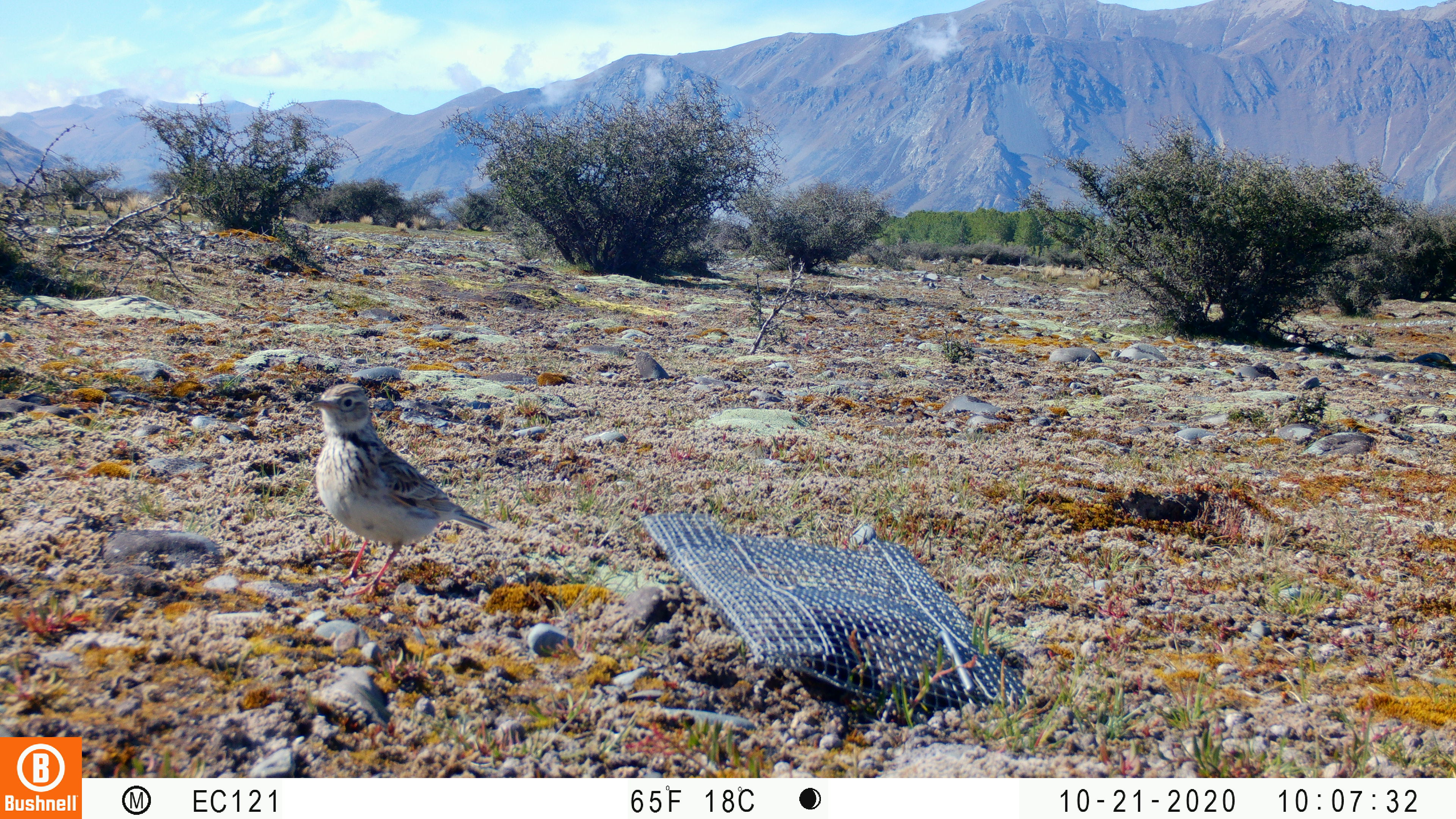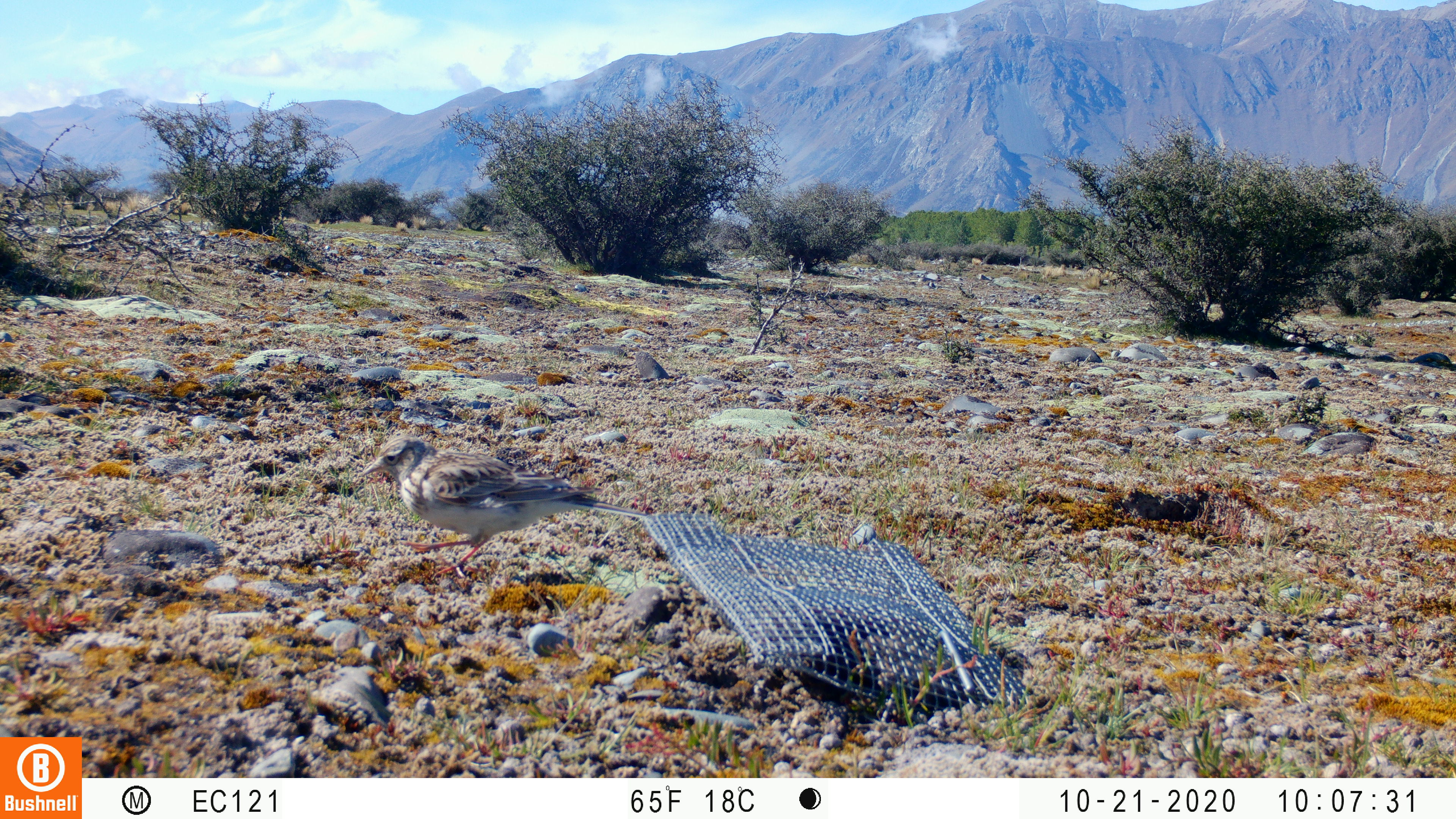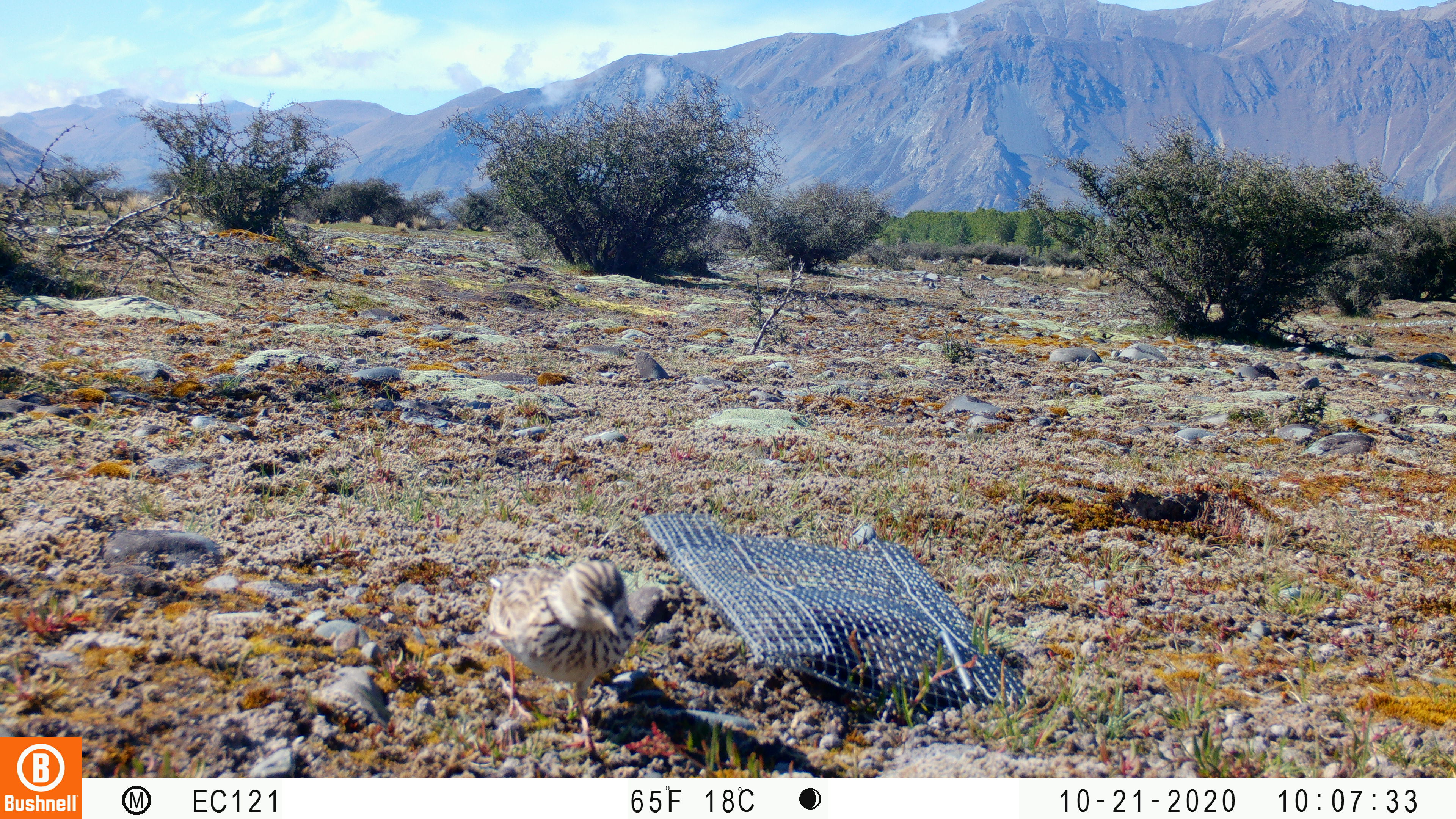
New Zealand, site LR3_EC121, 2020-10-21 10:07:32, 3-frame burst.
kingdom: Animalia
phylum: Chordata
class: Aves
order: Passeriformes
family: Motacillidae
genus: Anthus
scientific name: Anthus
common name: pipit